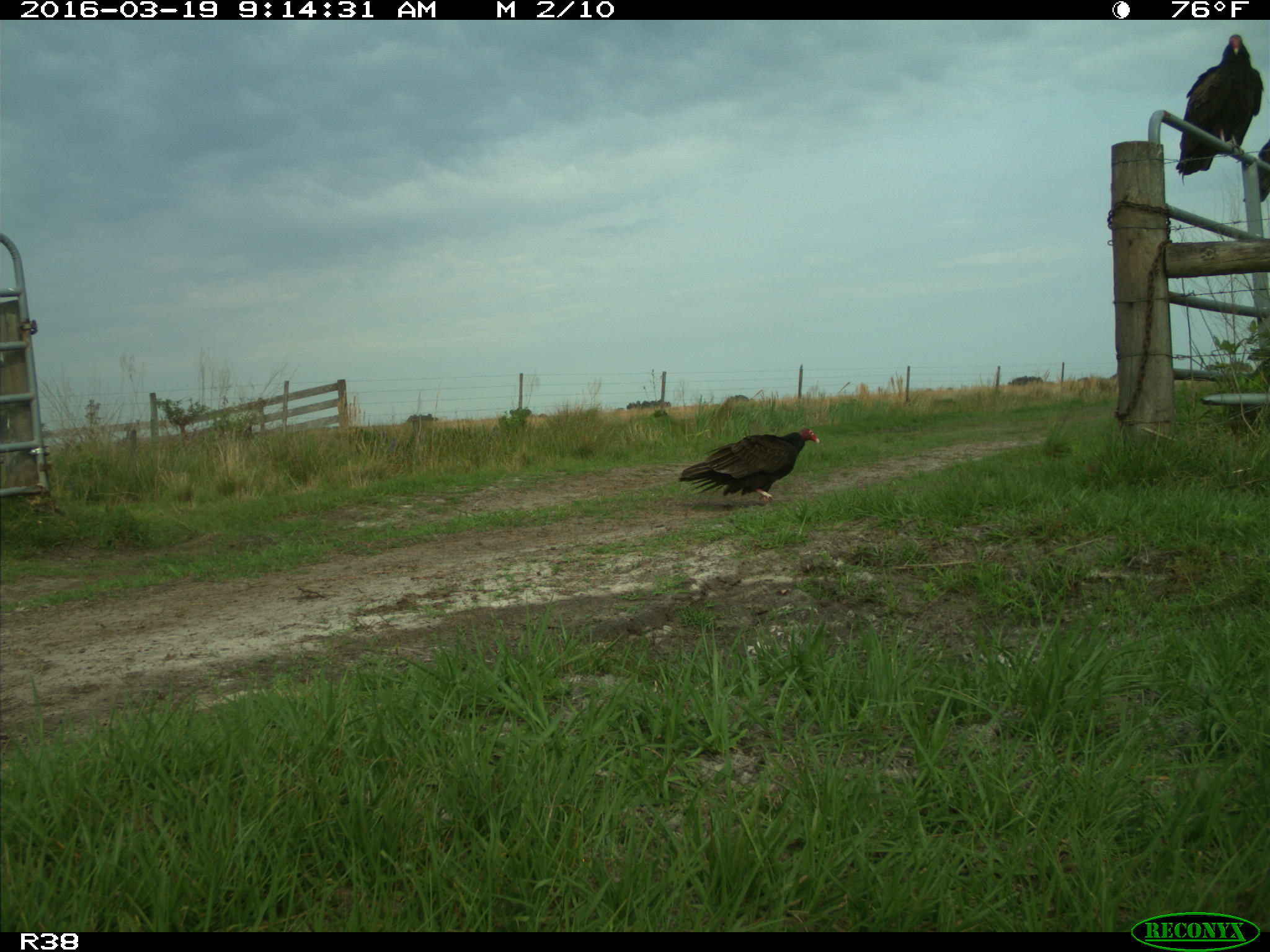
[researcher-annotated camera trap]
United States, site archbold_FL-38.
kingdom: Animalia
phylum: Chordata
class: Aves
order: Accipitriformes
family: Accipitridae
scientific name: Accipitridae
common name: acciptirids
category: unidentified accipitrid